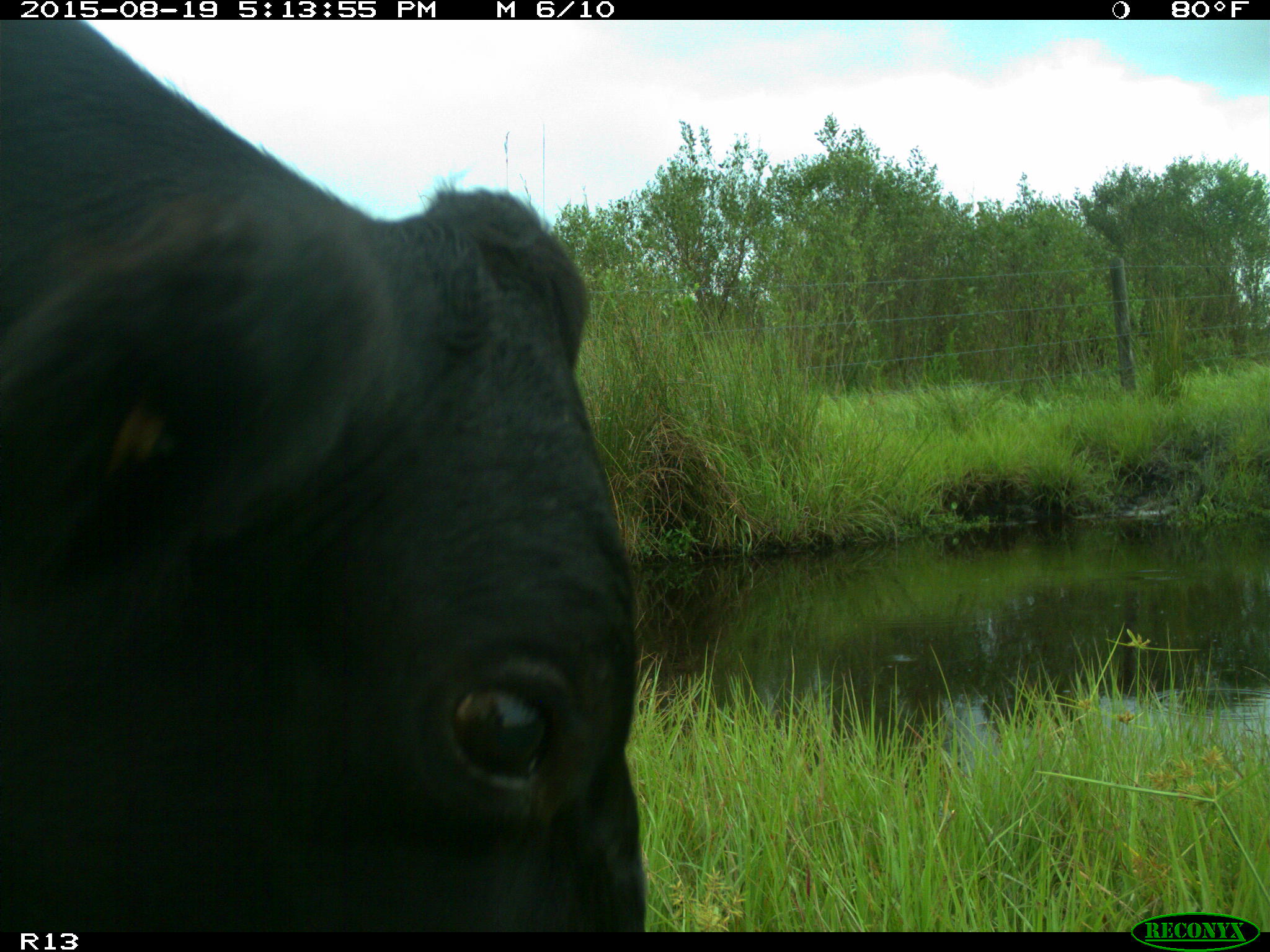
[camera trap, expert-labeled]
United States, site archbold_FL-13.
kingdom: Animalia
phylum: Chordata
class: Mammalia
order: Artiodactyla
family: Bovidae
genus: Bos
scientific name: Bos taurus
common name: domestic cow